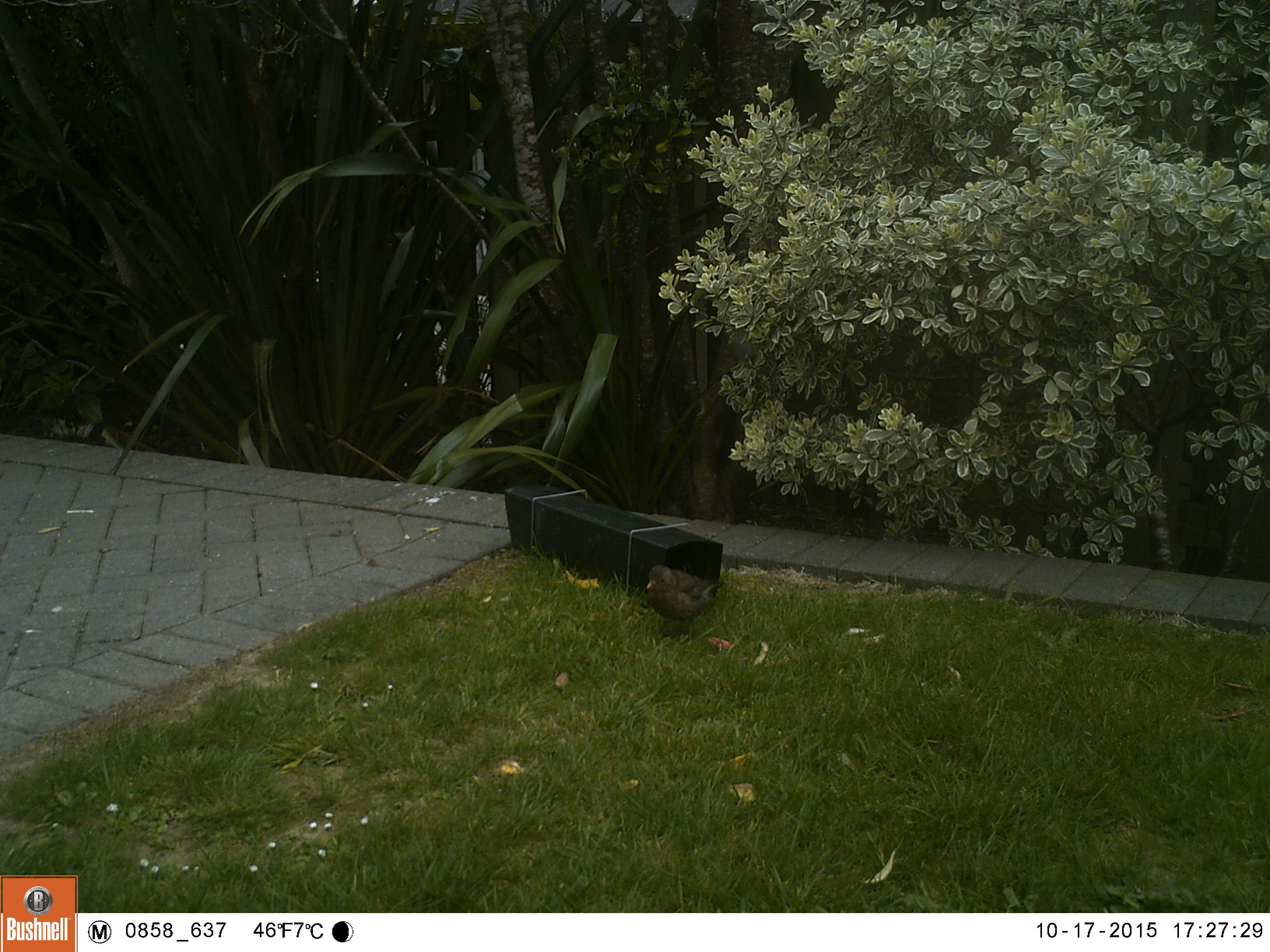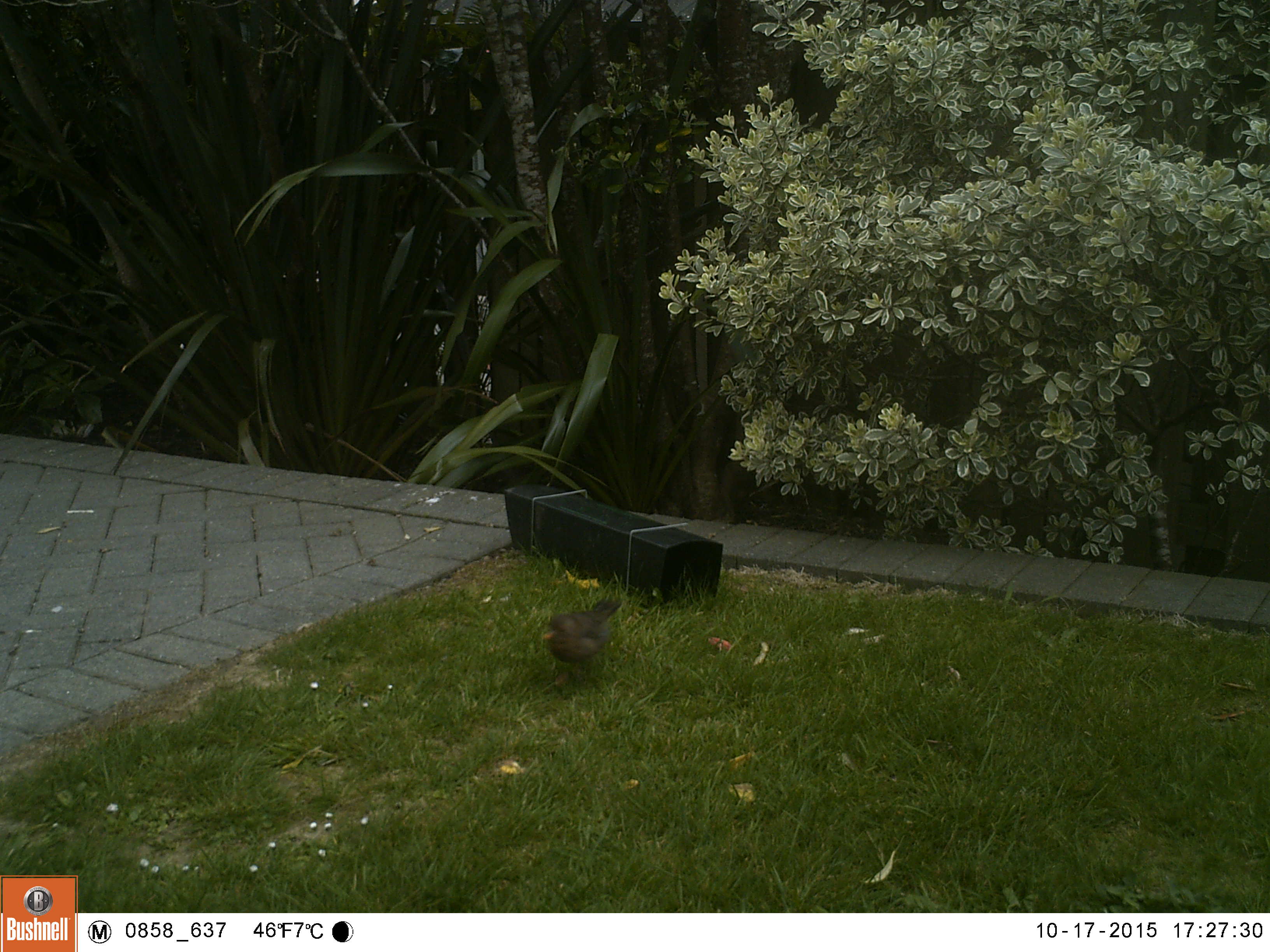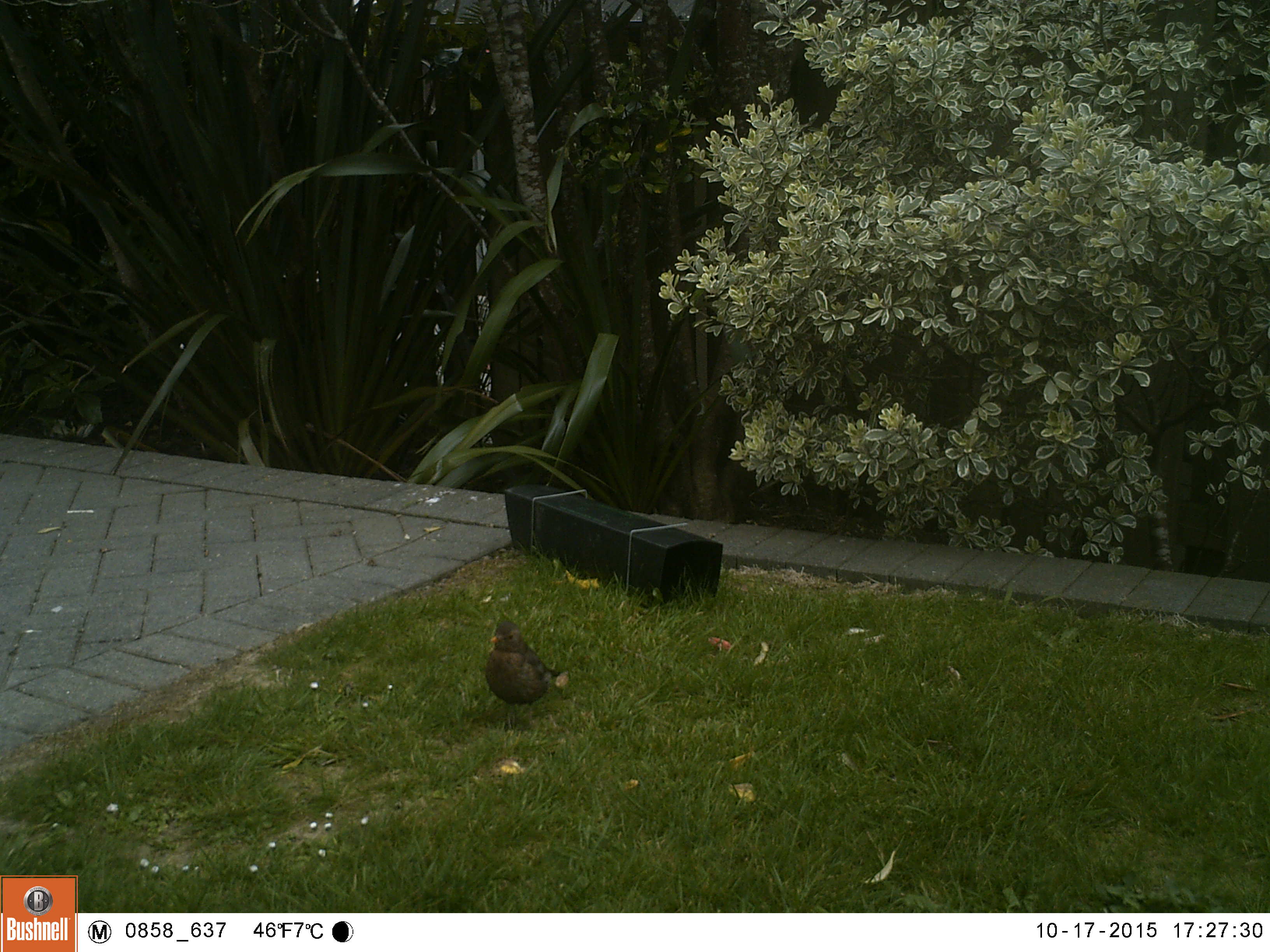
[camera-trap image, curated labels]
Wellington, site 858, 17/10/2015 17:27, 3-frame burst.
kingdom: Animalia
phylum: Chordata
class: Aves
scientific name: Aves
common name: bird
Bird (Aves).